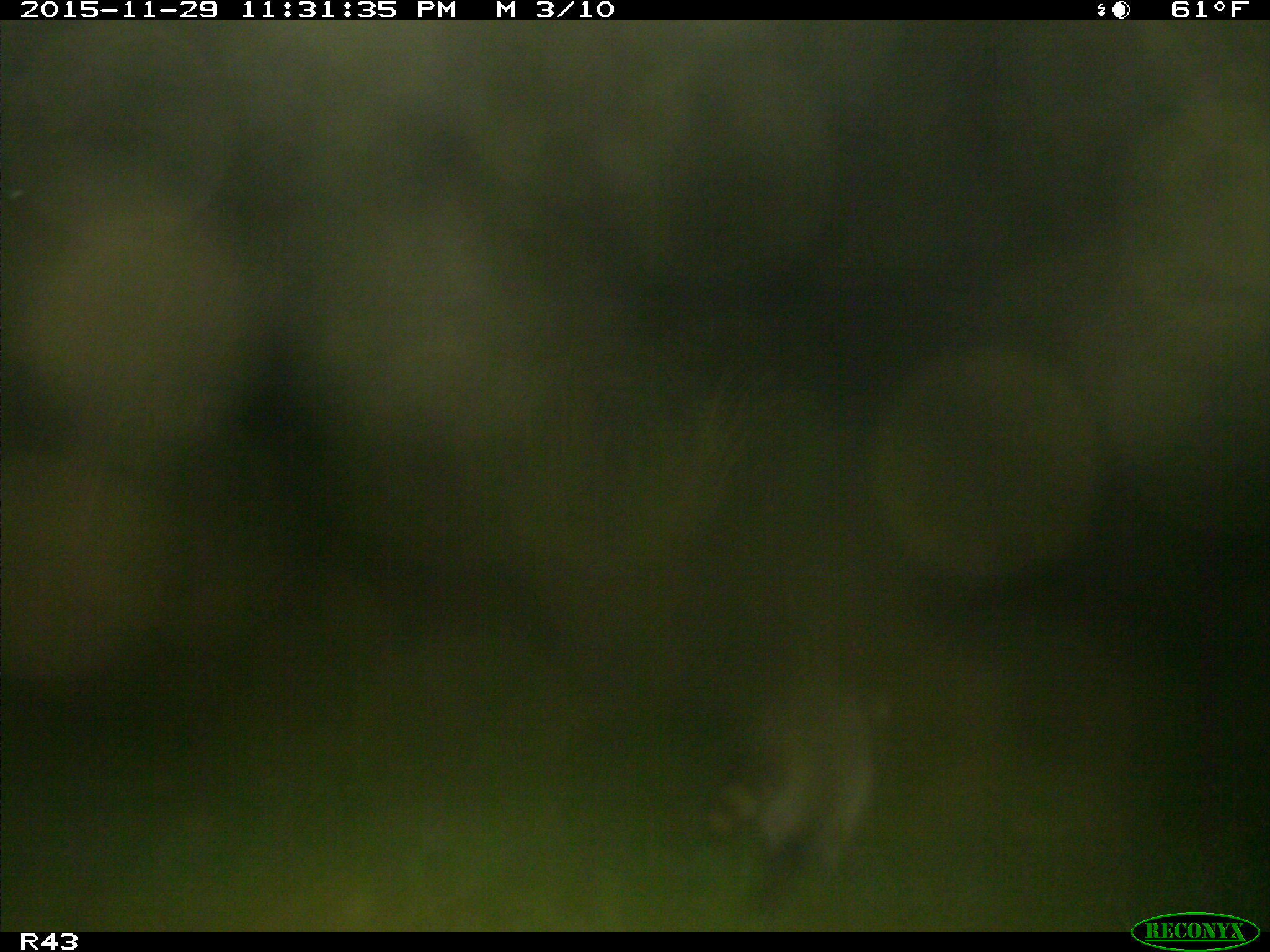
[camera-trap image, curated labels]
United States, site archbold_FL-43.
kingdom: Animalia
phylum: Chordata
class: Mammalia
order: Carnivora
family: Procyonidae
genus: Procyon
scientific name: Procyon lotor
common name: common raccoon